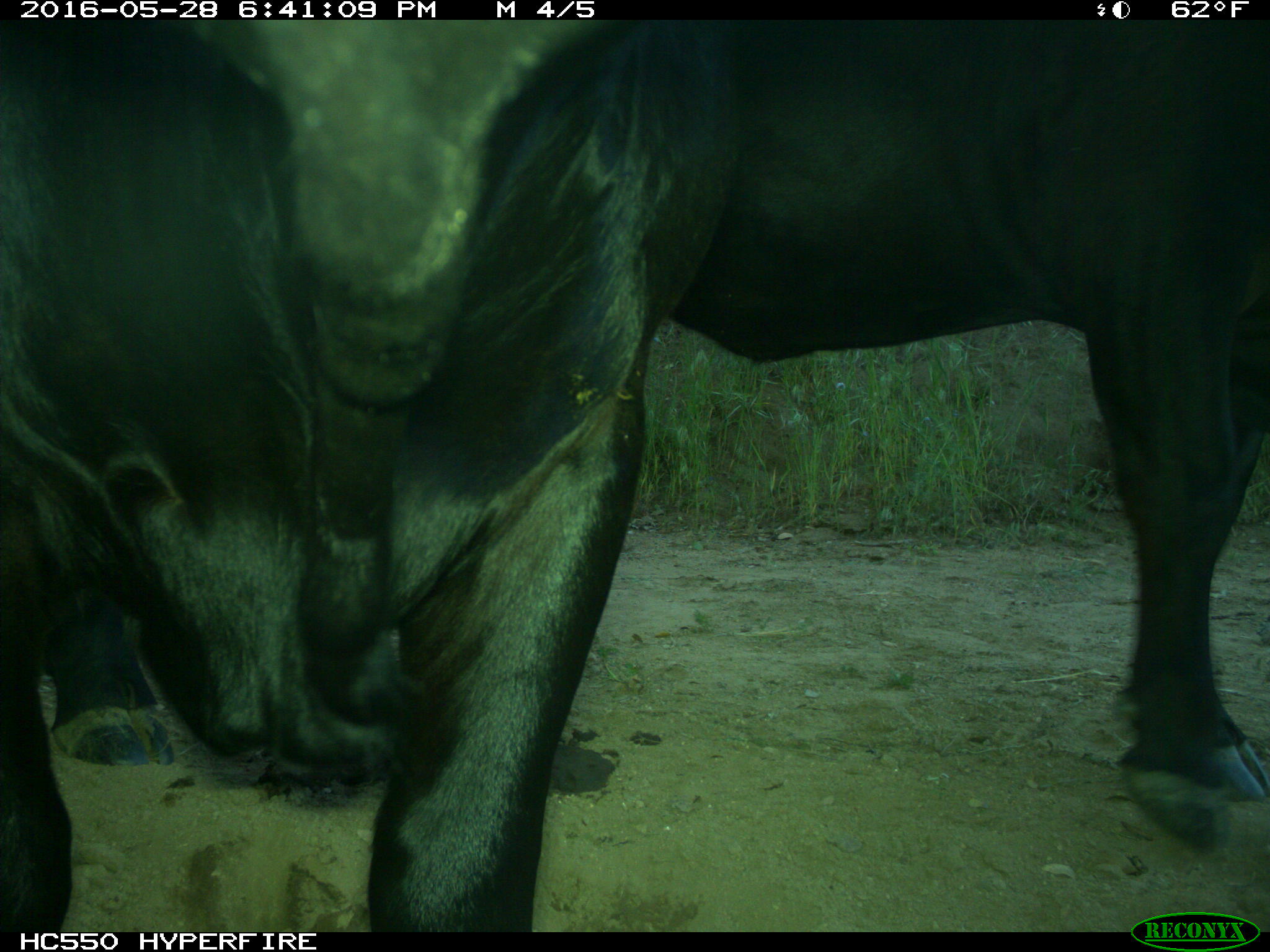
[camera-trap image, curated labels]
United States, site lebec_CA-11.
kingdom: Animalia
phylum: Chordata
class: Mammalia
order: Artiodactyla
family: Bovidae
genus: Bos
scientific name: Bos taurus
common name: domestic cow